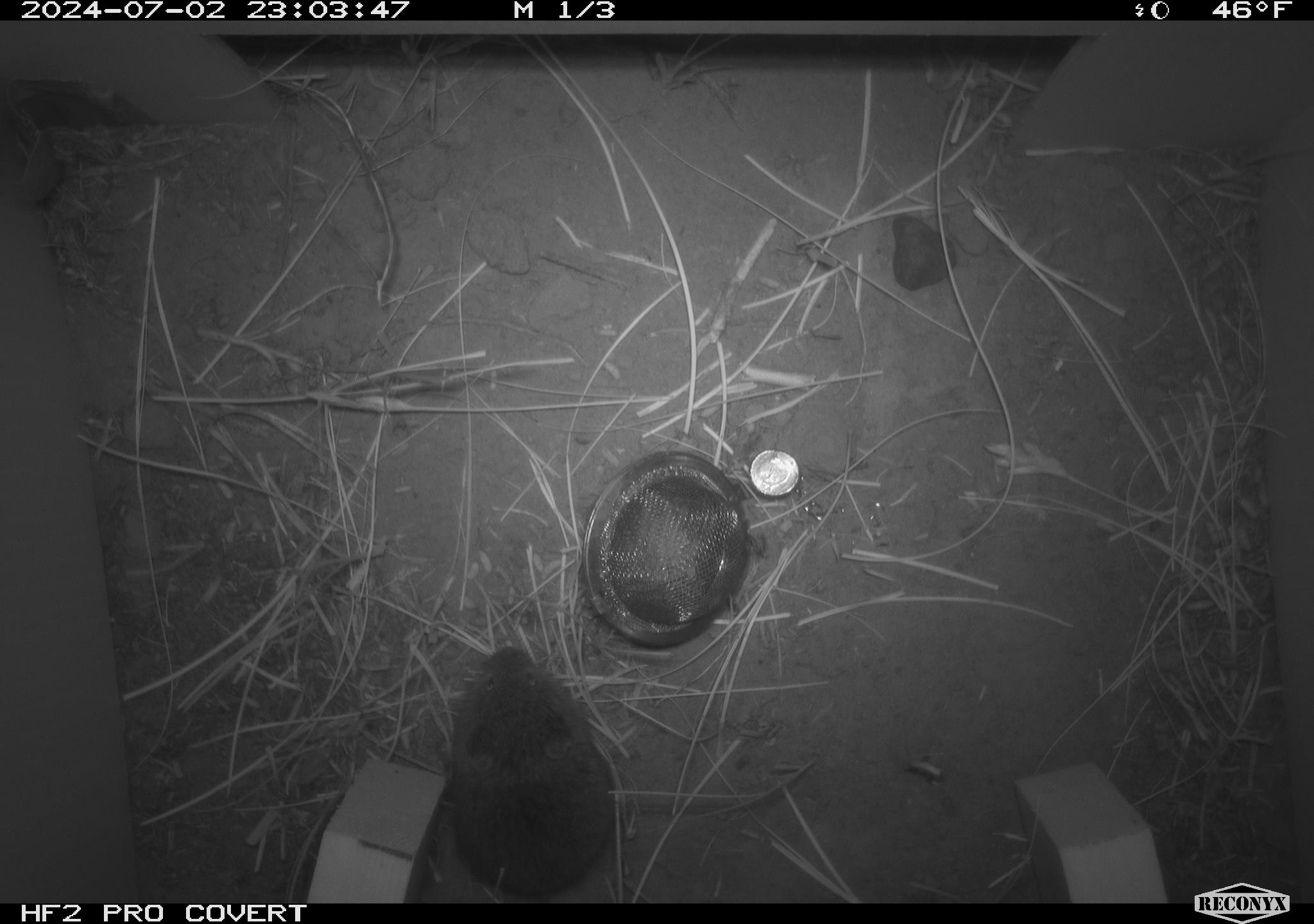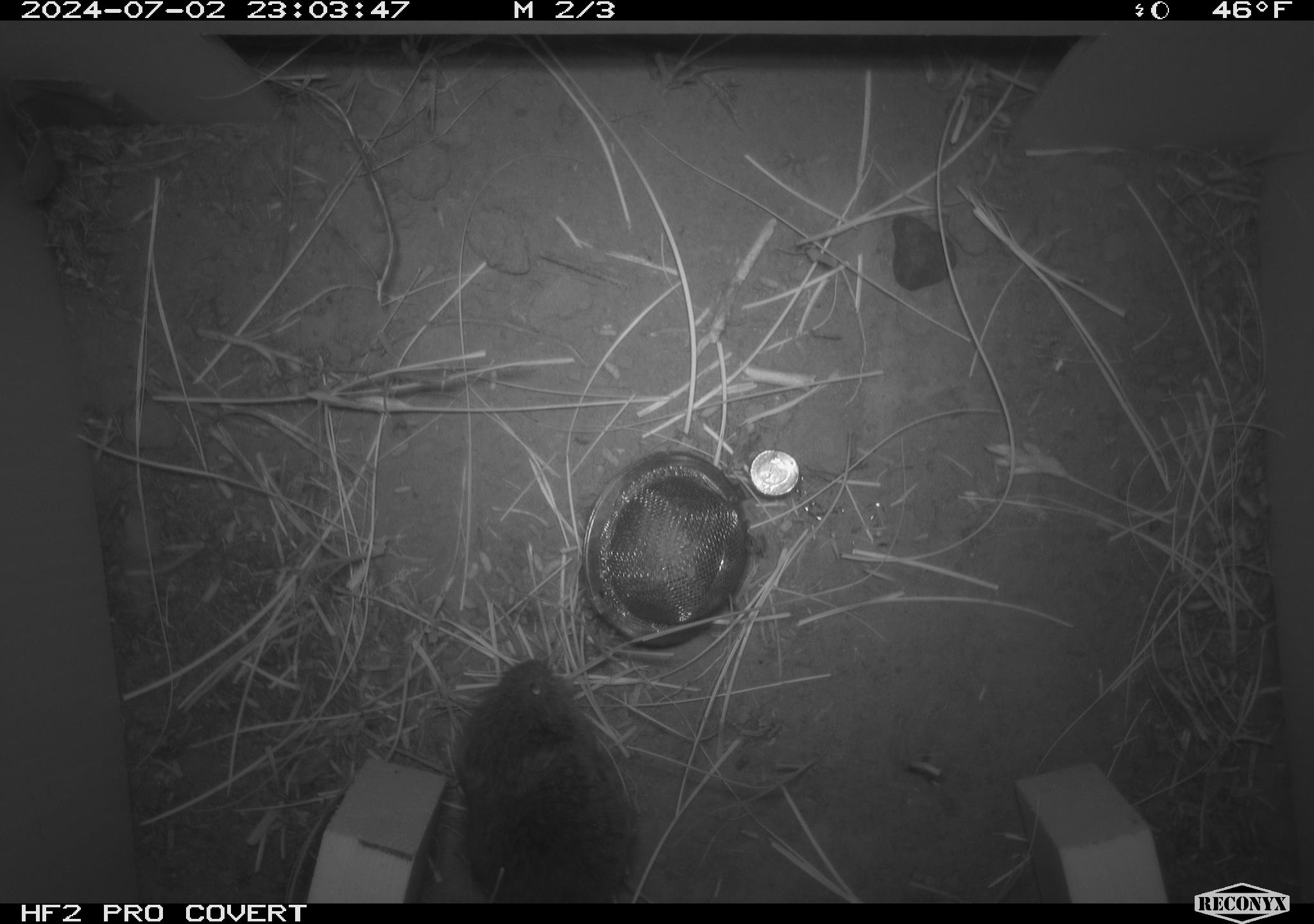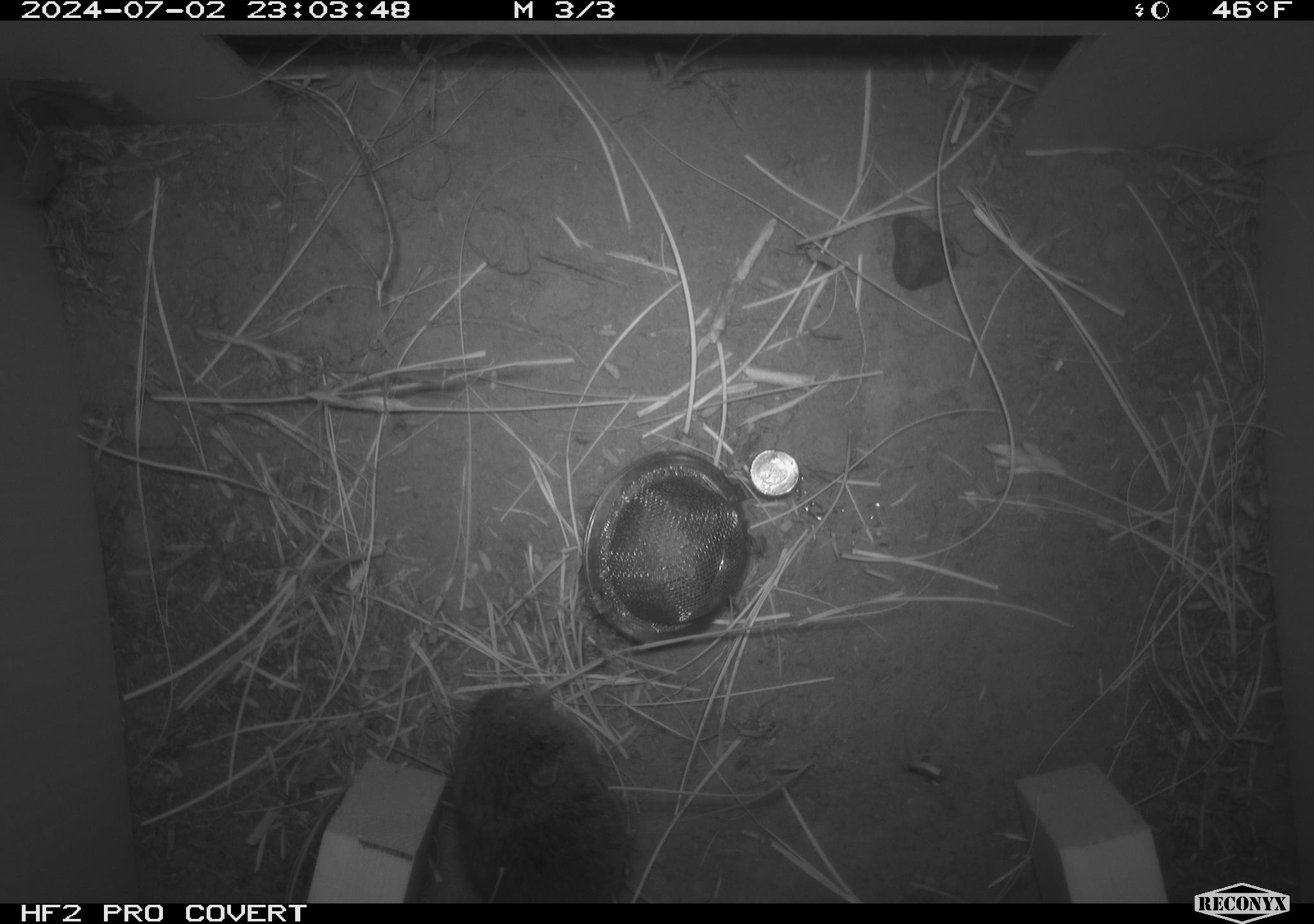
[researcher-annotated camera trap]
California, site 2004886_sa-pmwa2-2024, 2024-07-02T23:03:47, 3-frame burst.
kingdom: Animalia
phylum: Chordata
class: Mammalia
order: Rodentia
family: Cricetidae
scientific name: Arvicolinae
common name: voles, lemmings, and muskrats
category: arvicolinae subfamily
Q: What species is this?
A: Arvicolinae subfamily (voles, lemmings, and muskrats) (Arvicolinae).